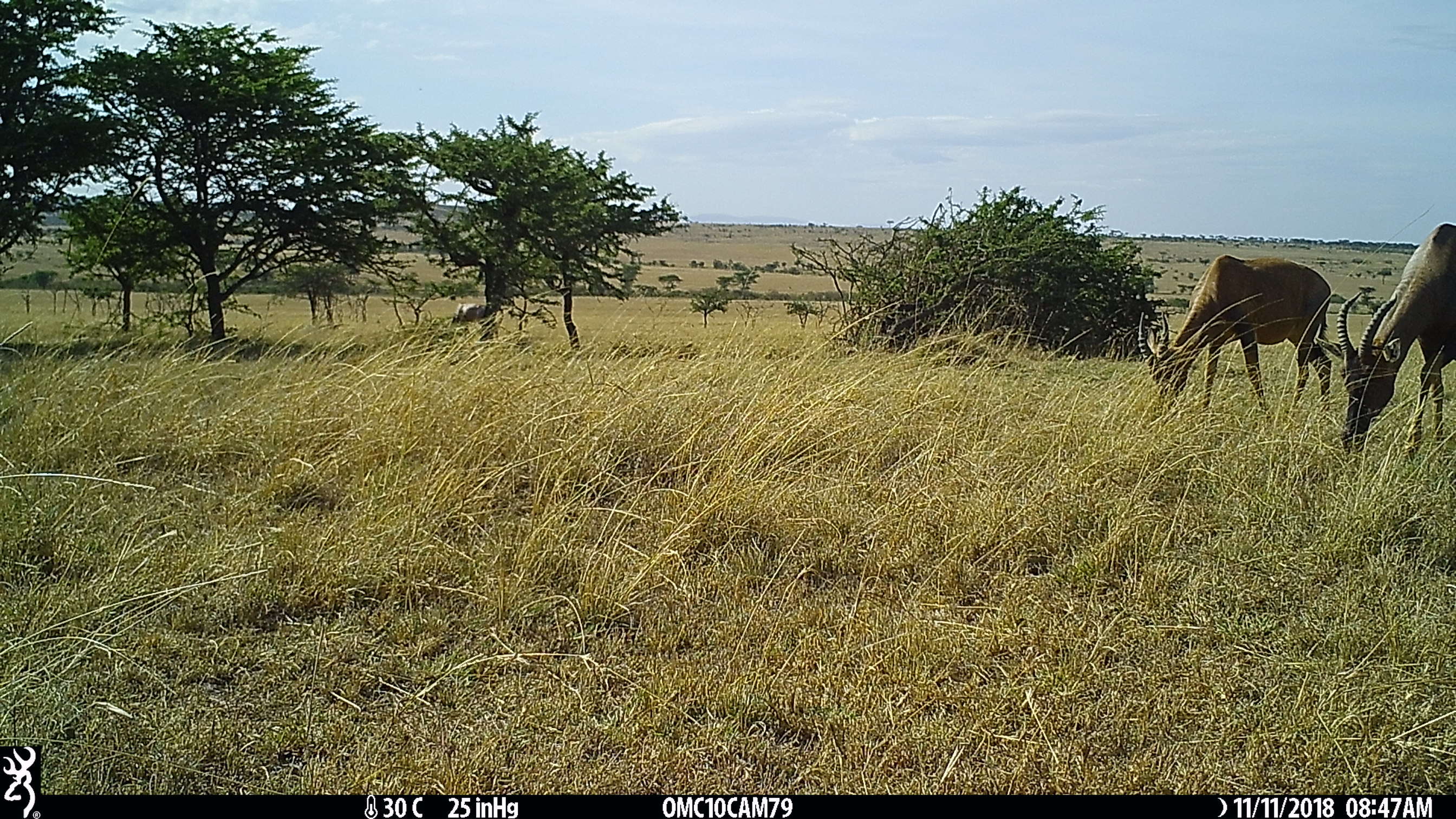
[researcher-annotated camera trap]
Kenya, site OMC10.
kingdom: Animalia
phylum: Chordata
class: Mammalia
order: Artiodactyla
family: Bovidae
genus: Damaliscus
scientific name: Damaliscus lunatus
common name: topi